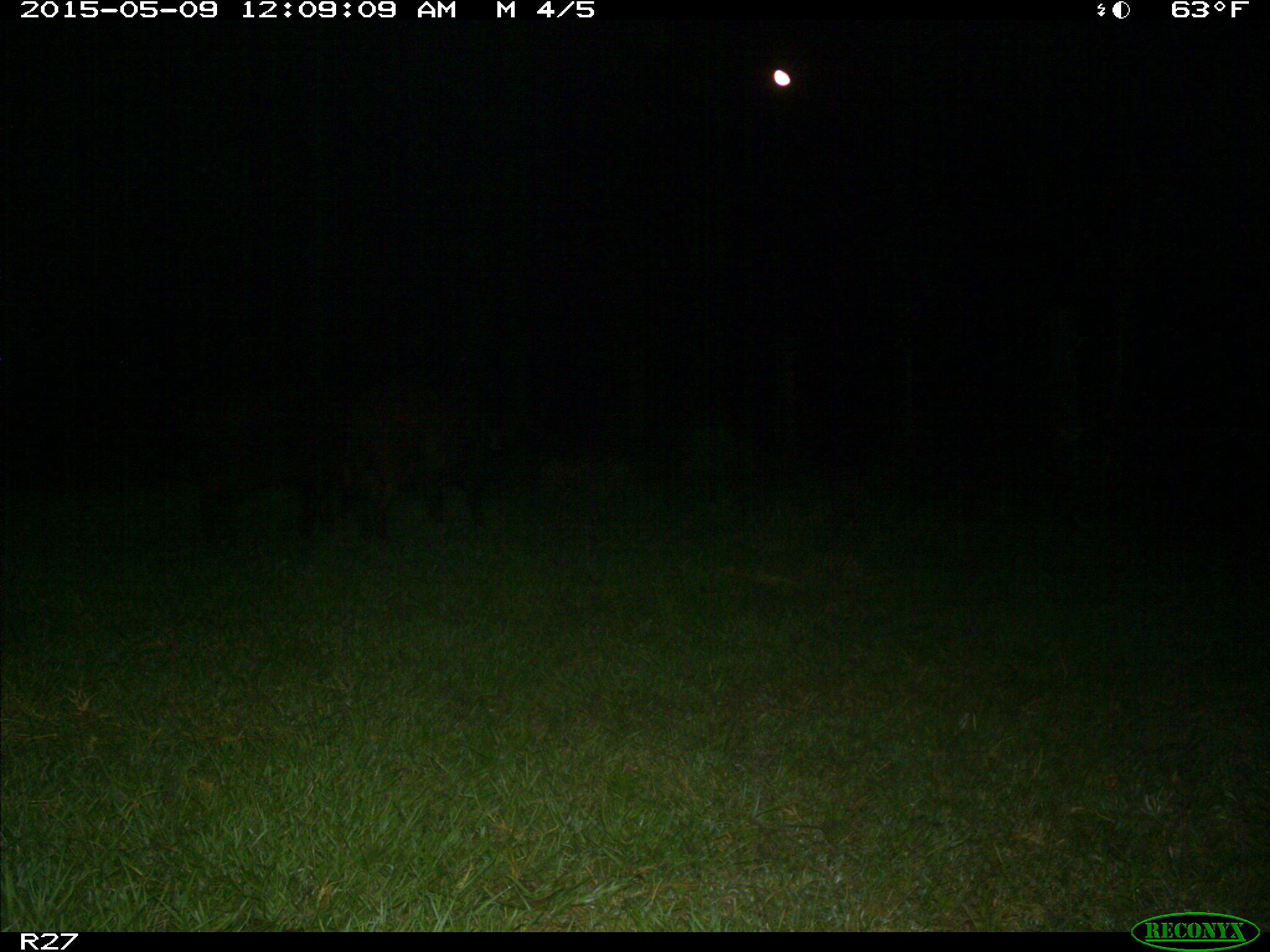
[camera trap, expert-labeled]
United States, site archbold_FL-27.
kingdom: Animalia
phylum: Chordata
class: Mammalia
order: Artiodactyla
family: Suidae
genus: Sus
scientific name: Sus scrofa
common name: wild boar